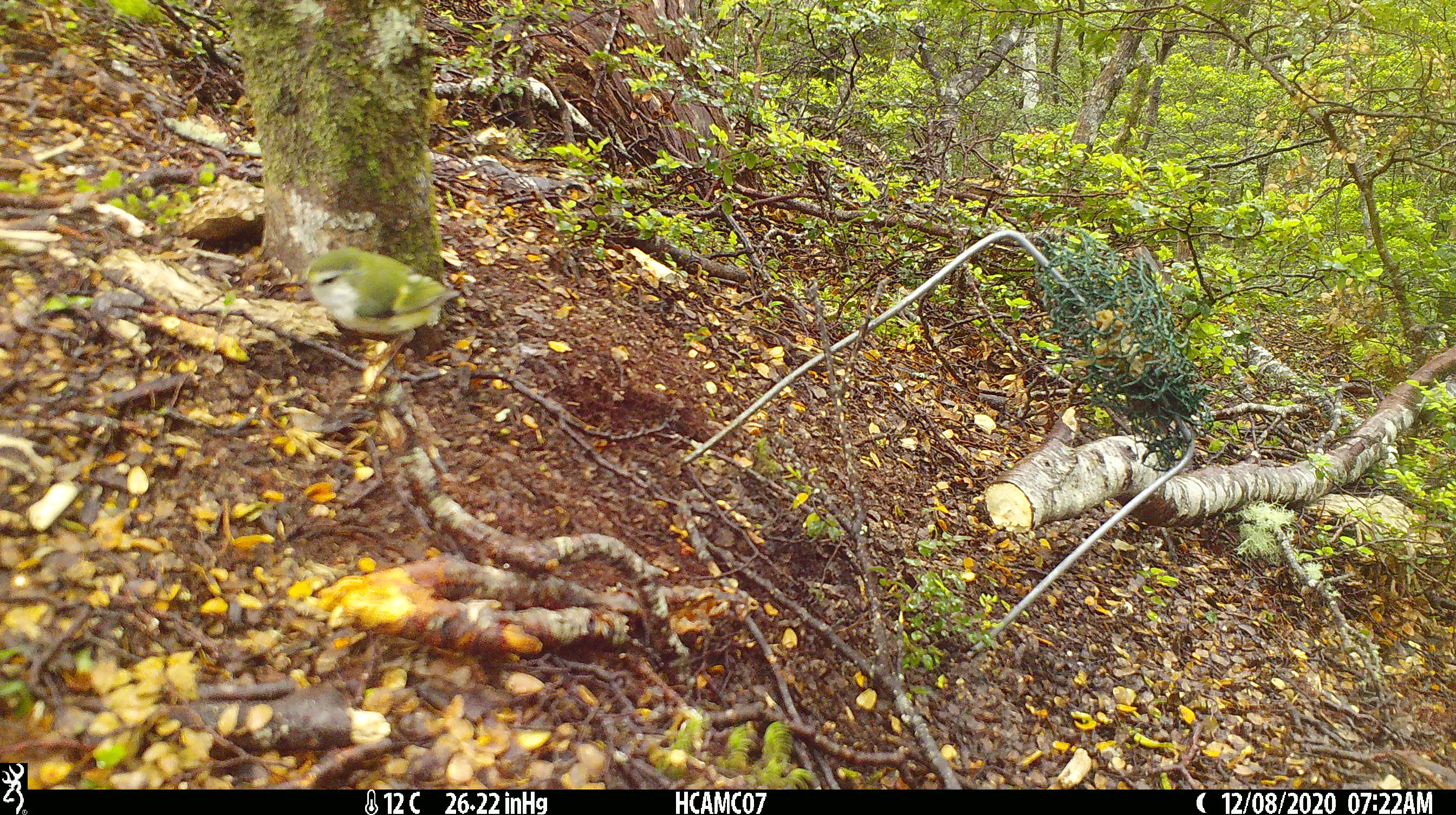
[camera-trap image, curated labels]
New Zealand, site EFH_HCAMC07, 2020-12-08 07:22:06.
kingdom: Animalia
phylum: Chordata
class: Aves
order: Passeriformes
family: Acanthisittidae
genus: Acanthisitta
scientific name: Acanthisitta chloris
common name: rifleman